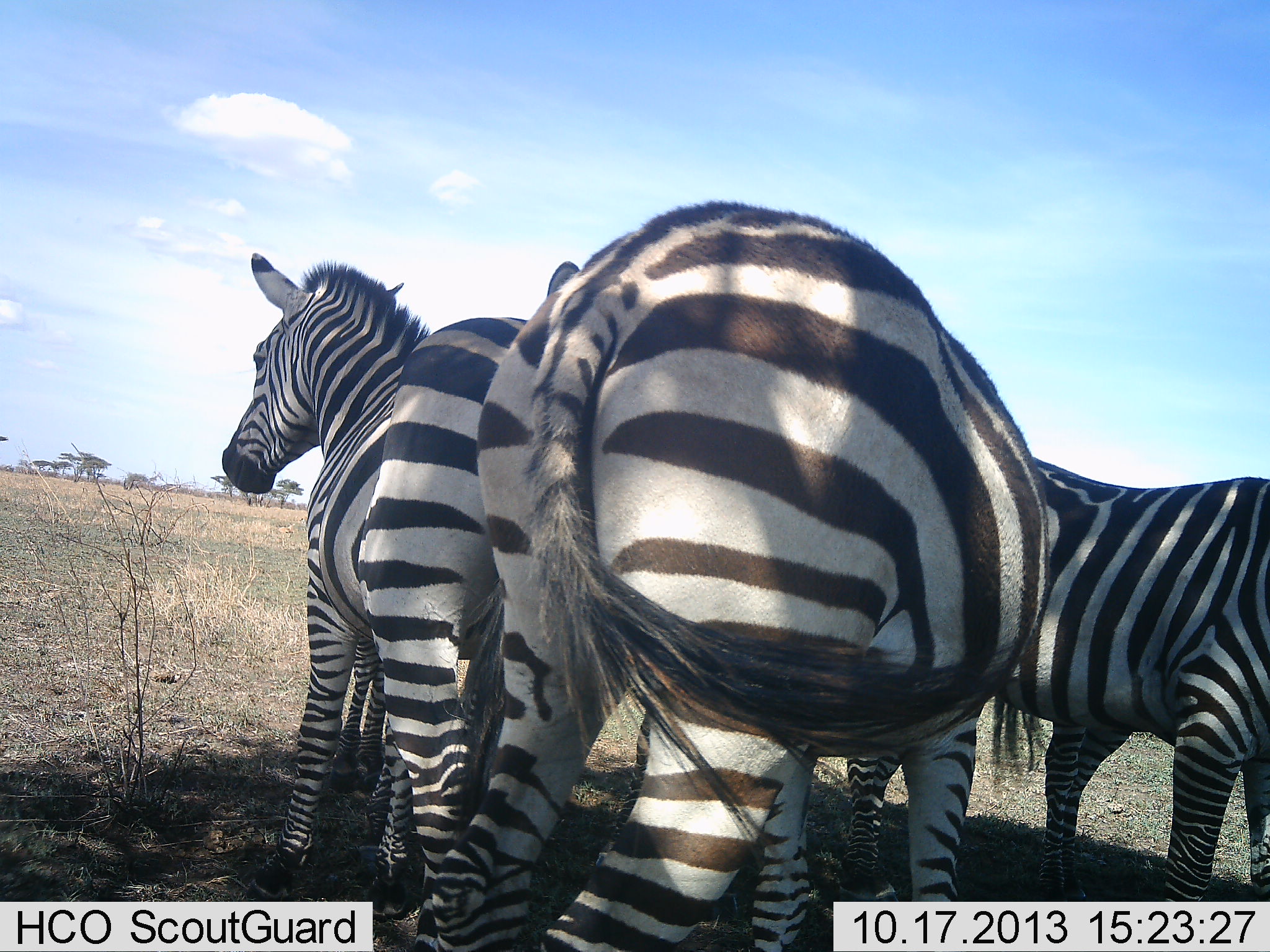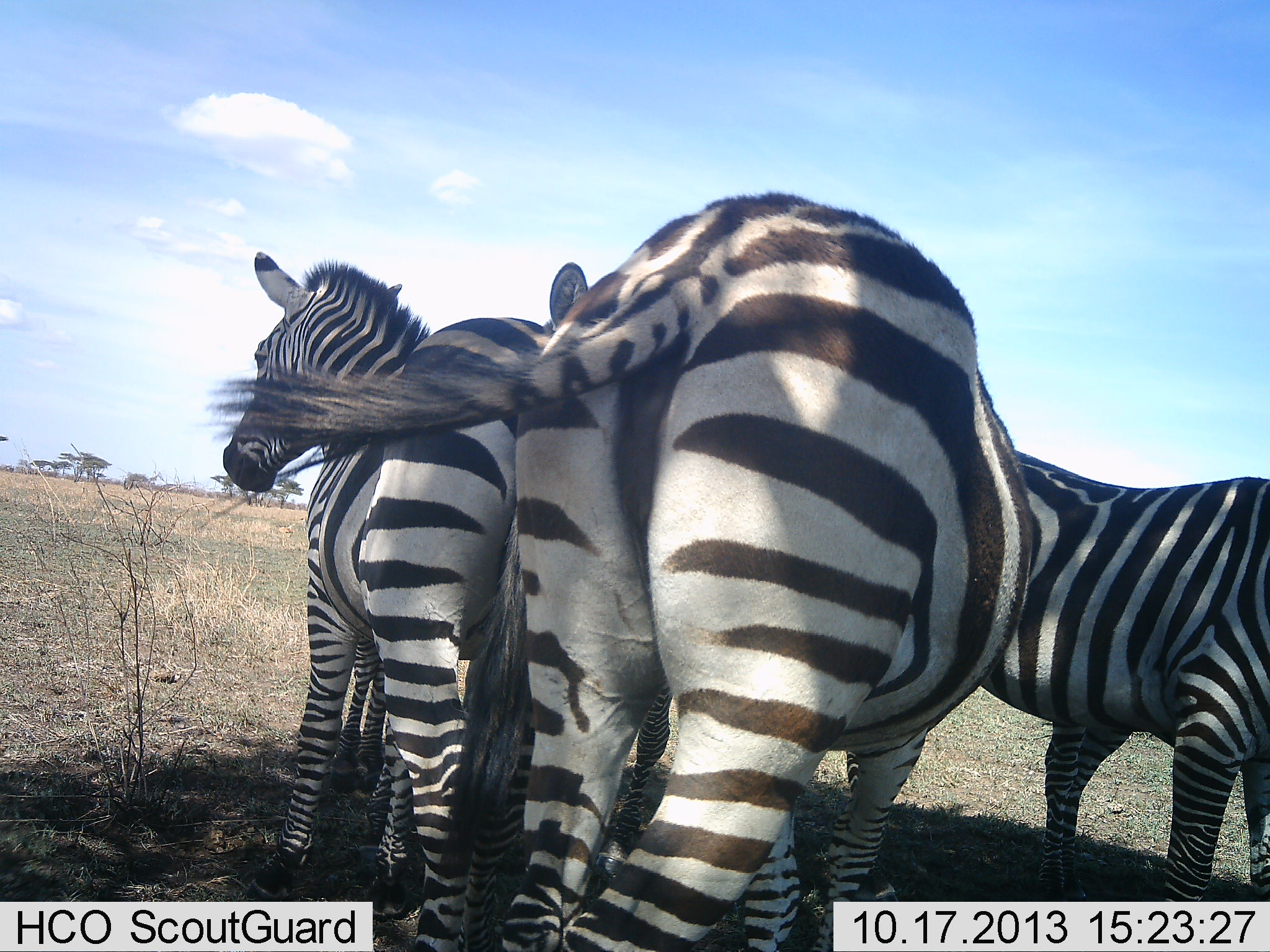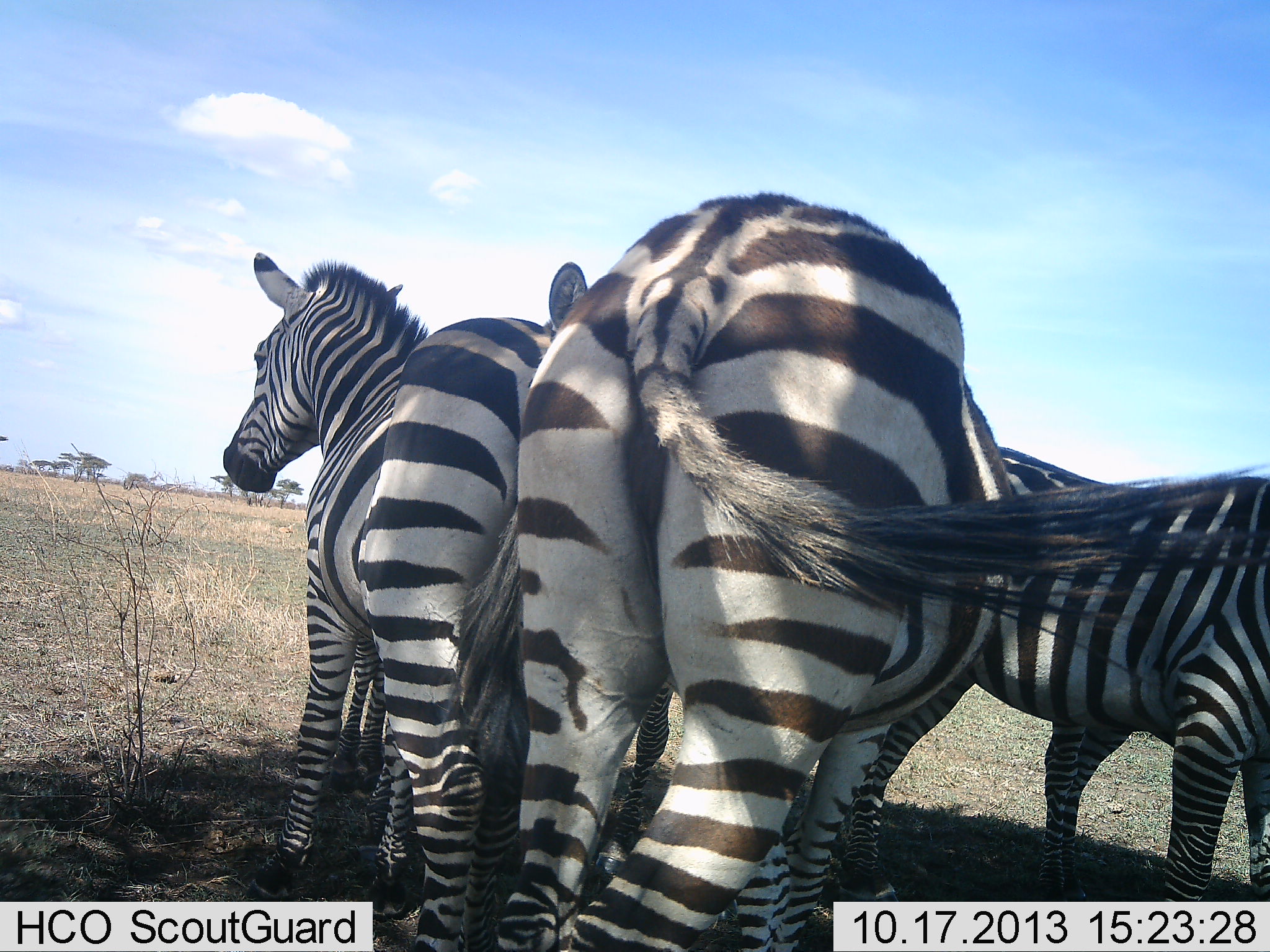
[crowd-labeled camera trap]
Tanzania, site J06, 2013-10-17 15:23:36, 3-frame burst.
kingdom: Animalia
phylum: Chordata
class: Mammalia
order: Perissodactyla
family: Equidae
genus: Equus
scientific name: Equus quagga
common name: plains zebra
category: zebra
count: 3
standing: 87%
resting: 0%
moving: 8%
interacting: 8%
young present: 3%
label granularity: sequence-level